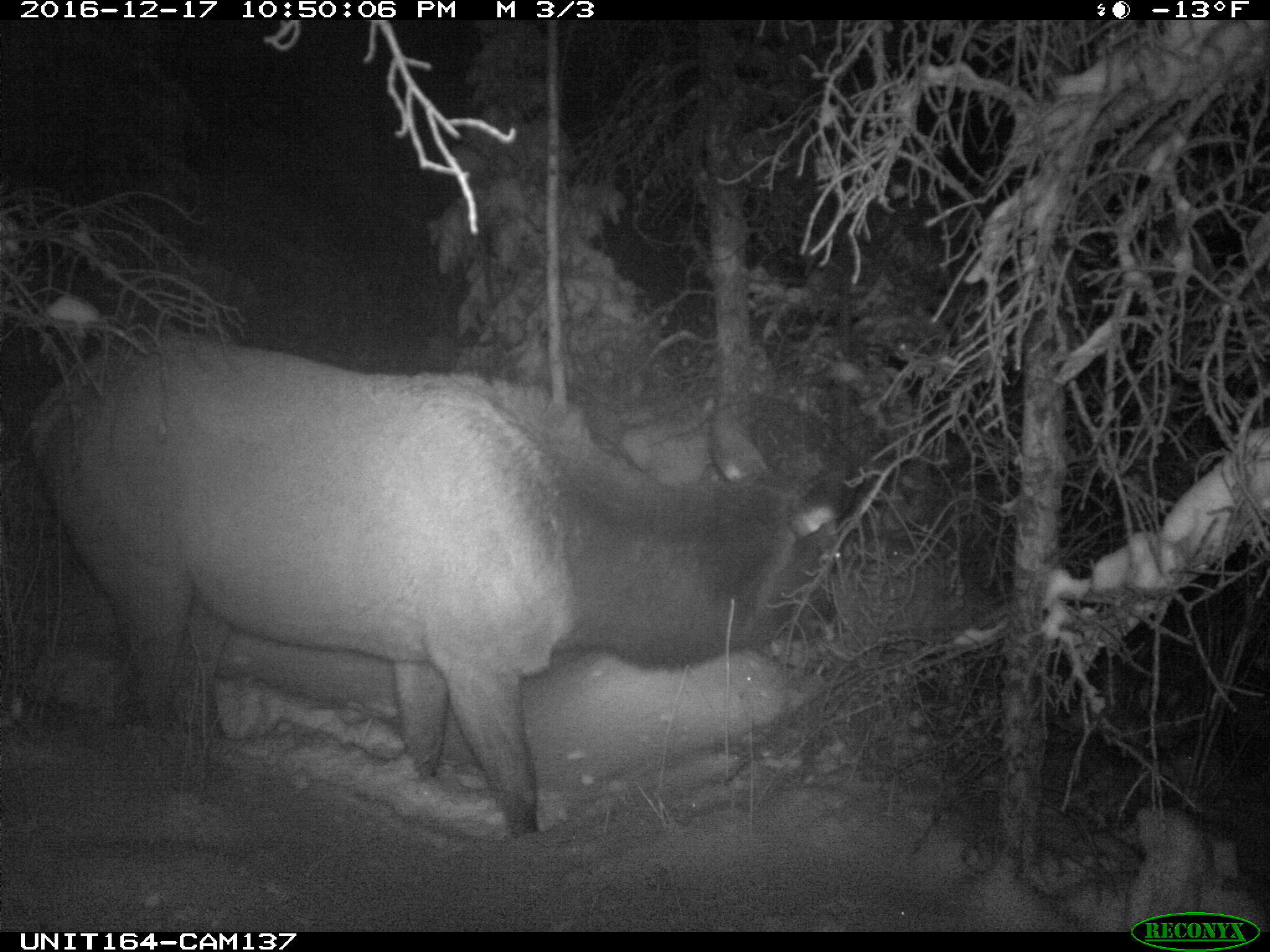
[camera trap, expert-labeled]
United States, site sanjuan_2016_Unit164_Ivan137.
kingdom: Animalia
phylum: Chordata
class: Mammalia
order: Artiodactyla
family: Cervidae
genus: Cervus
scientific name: Cervus elaphus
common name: red deer